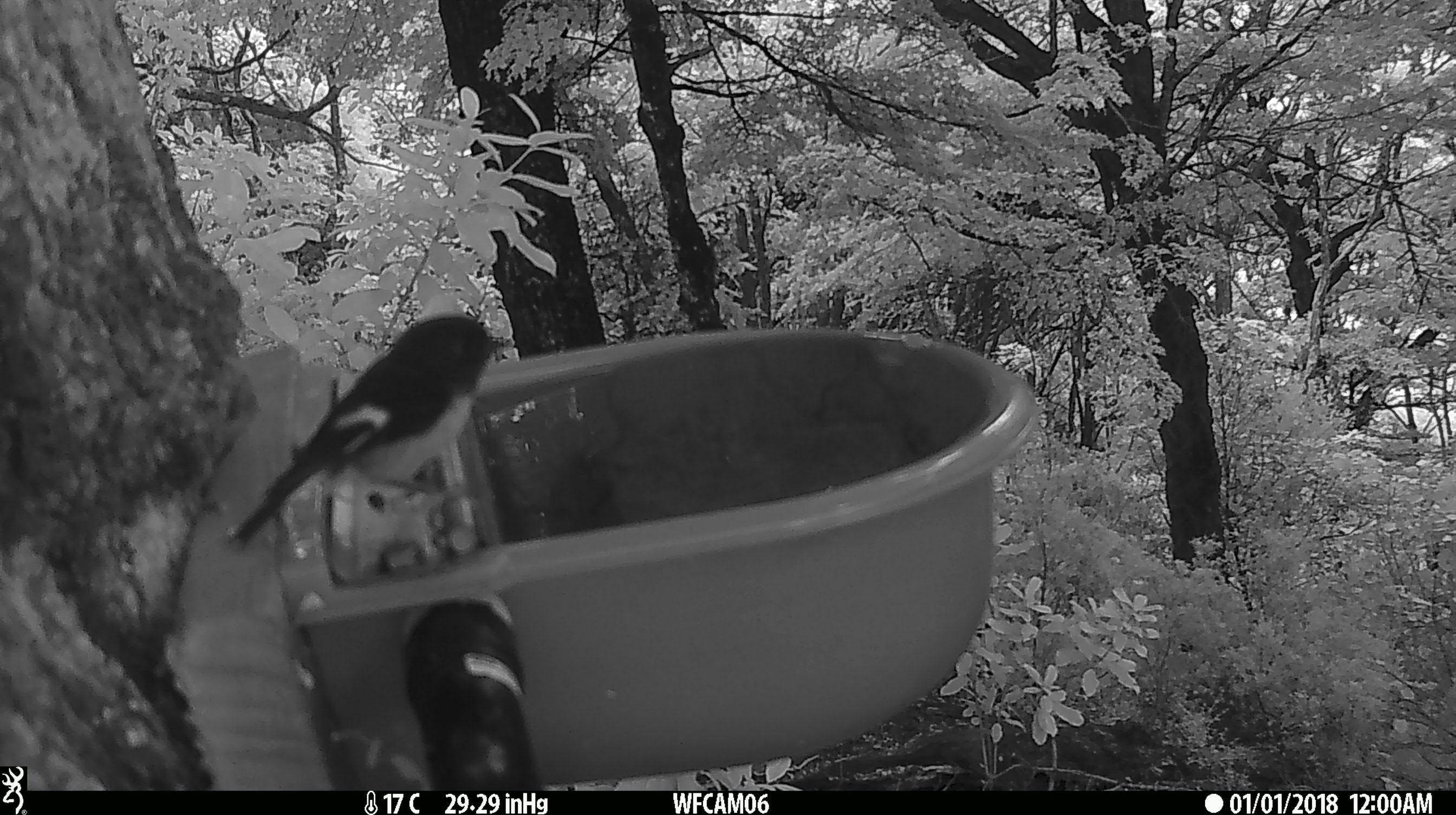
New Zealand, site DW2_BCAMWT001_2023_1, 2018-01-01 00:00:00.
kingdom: Animalia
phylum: Chordata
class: Aves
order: Passeriformes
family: Petroicidae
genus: Petroica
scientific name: Petroica macrocephala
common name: tomtit